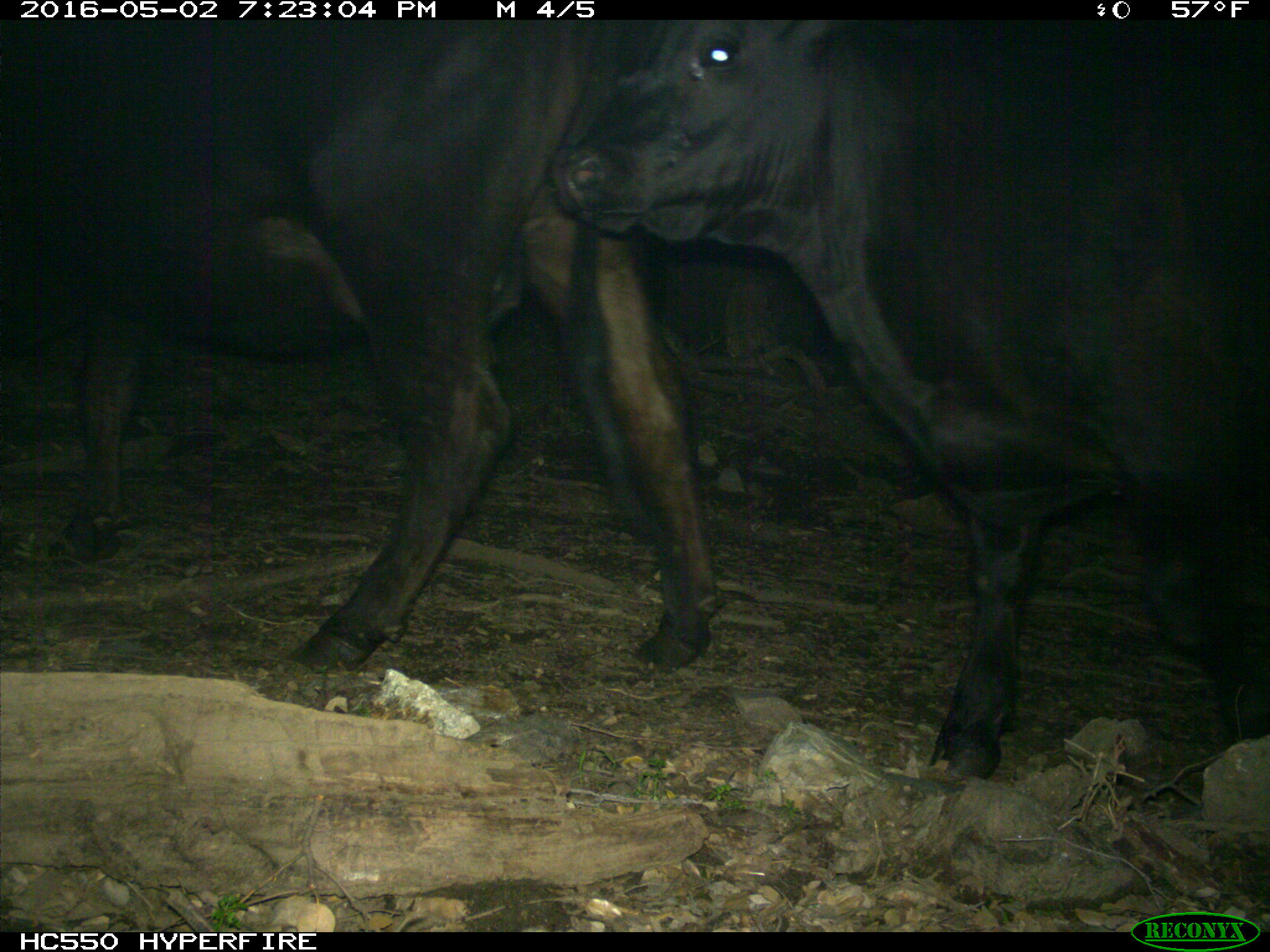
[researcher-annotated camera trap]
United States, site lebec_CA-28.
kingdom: Animalia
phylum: Chordata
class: Mammalia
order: Artiodactyla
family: Bovidae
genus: Bos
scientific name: Bos taurus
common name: domestic cow